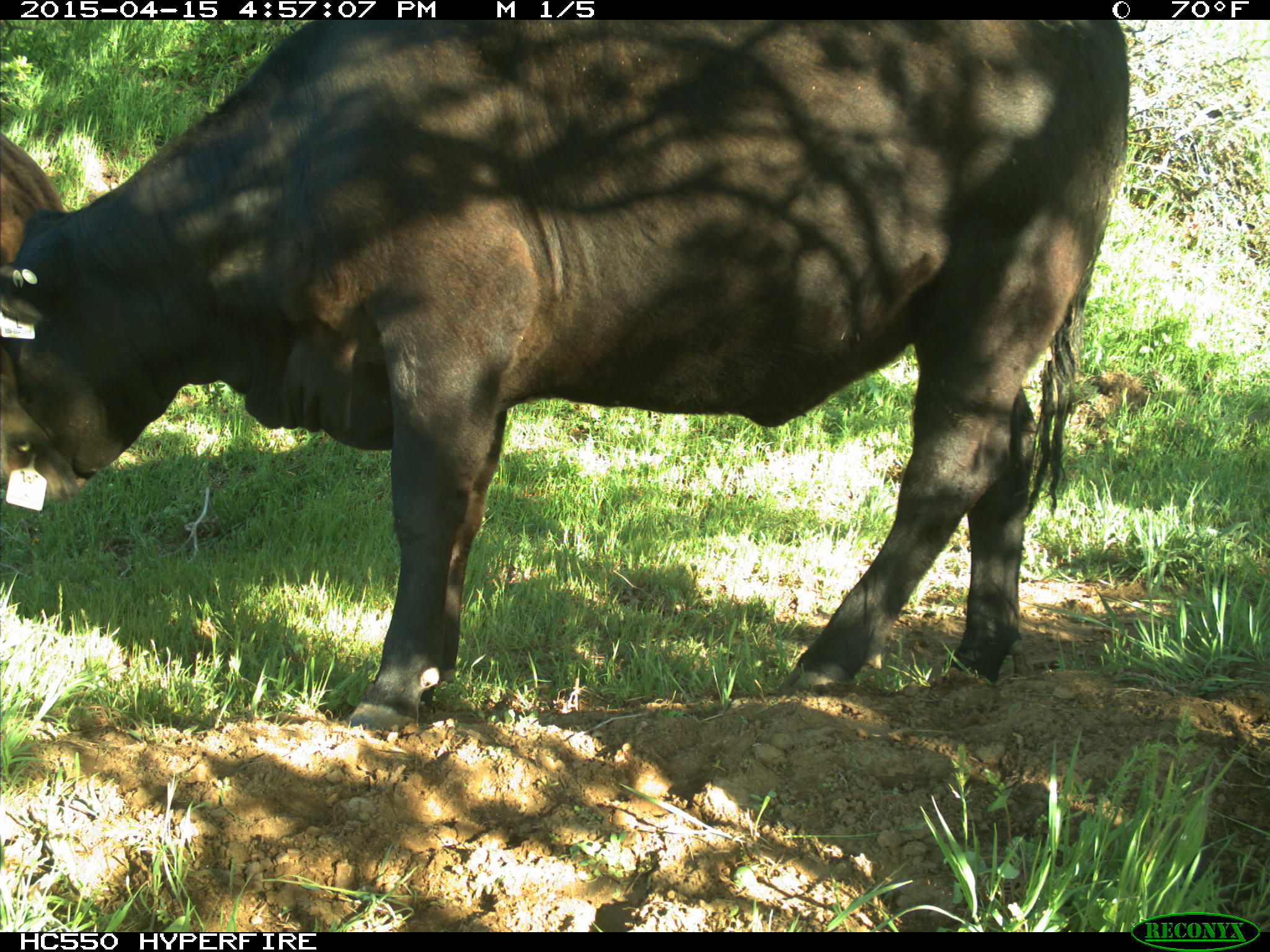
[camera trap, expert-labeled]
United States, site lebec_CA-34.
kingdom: Animalia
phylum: Chordata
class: Mammalia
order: Artiodactyla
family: Bovidae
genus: Bos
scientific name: Bos taurus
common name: domestic cow